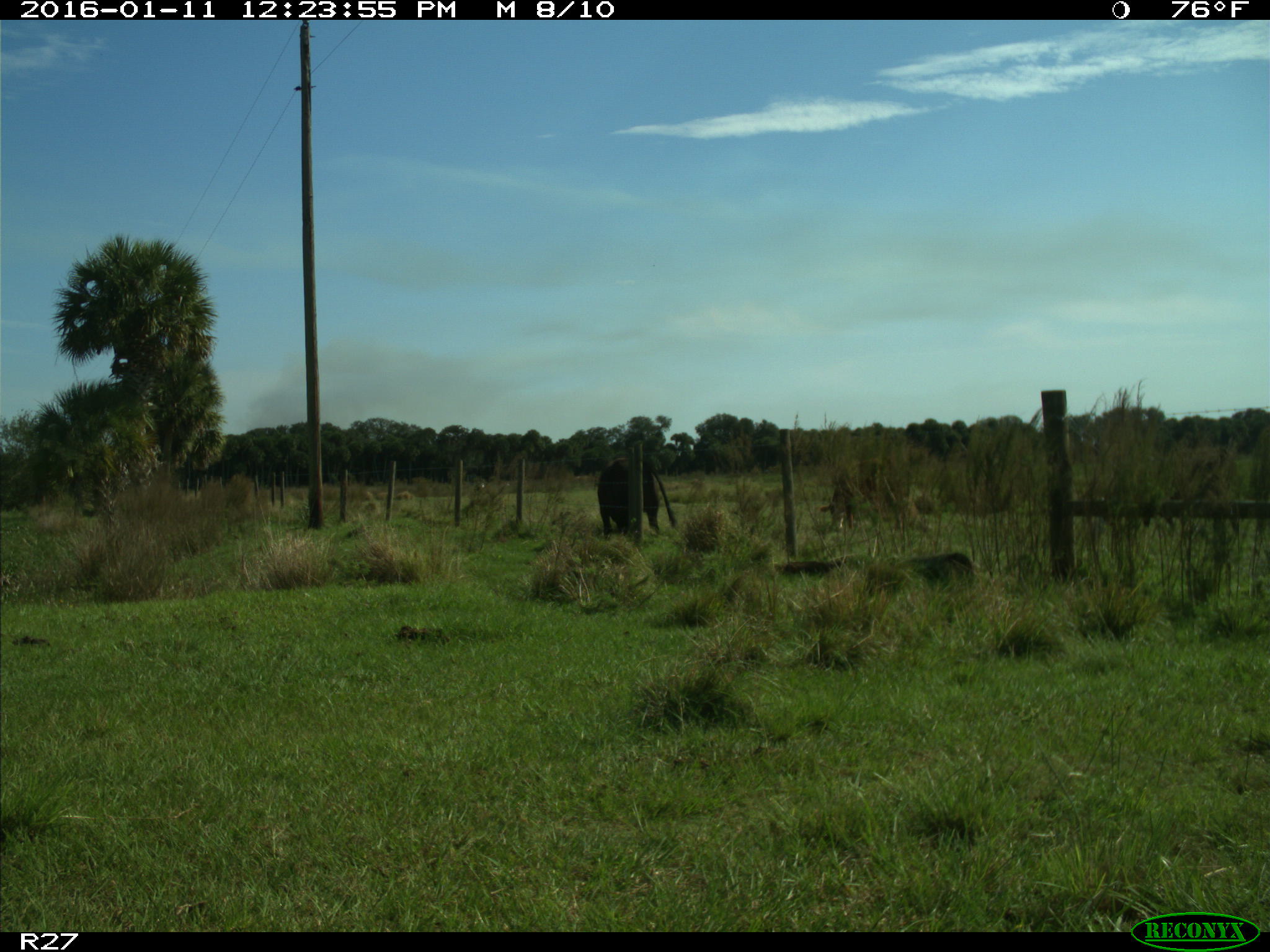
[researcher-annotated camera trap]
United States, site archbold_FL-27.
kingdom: Animalia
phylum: Chordata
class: Mammalia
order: Artiodactyla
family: Bovidae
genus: Bos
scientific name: Bos taurus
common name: domestic cow